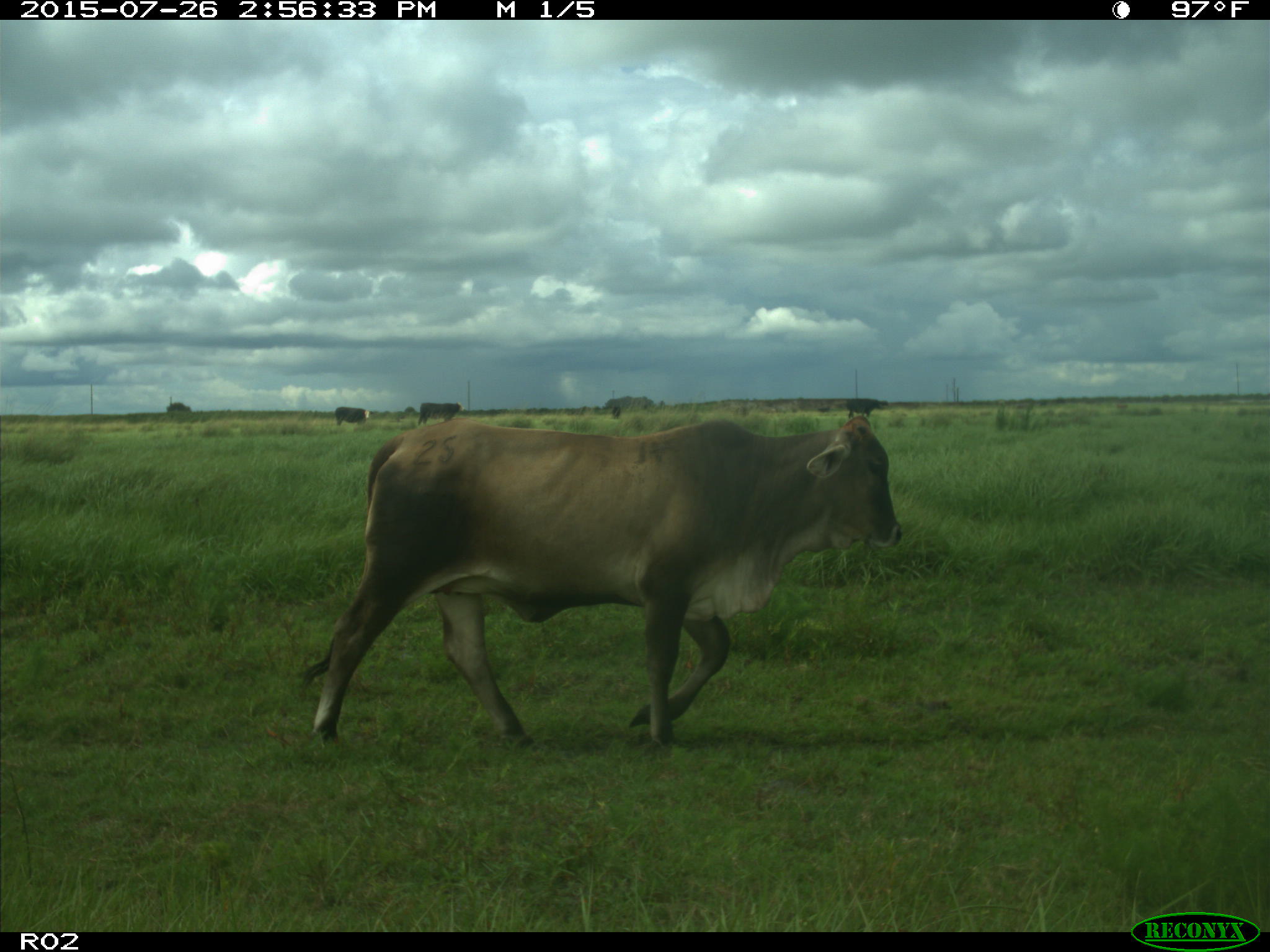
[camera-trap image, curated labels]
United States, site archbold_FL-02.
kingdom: Animalia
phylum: Chordata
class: Mammalia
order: Artiodactyla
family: Bovidae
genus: Bos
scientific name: Bos taurus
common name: domestic cow